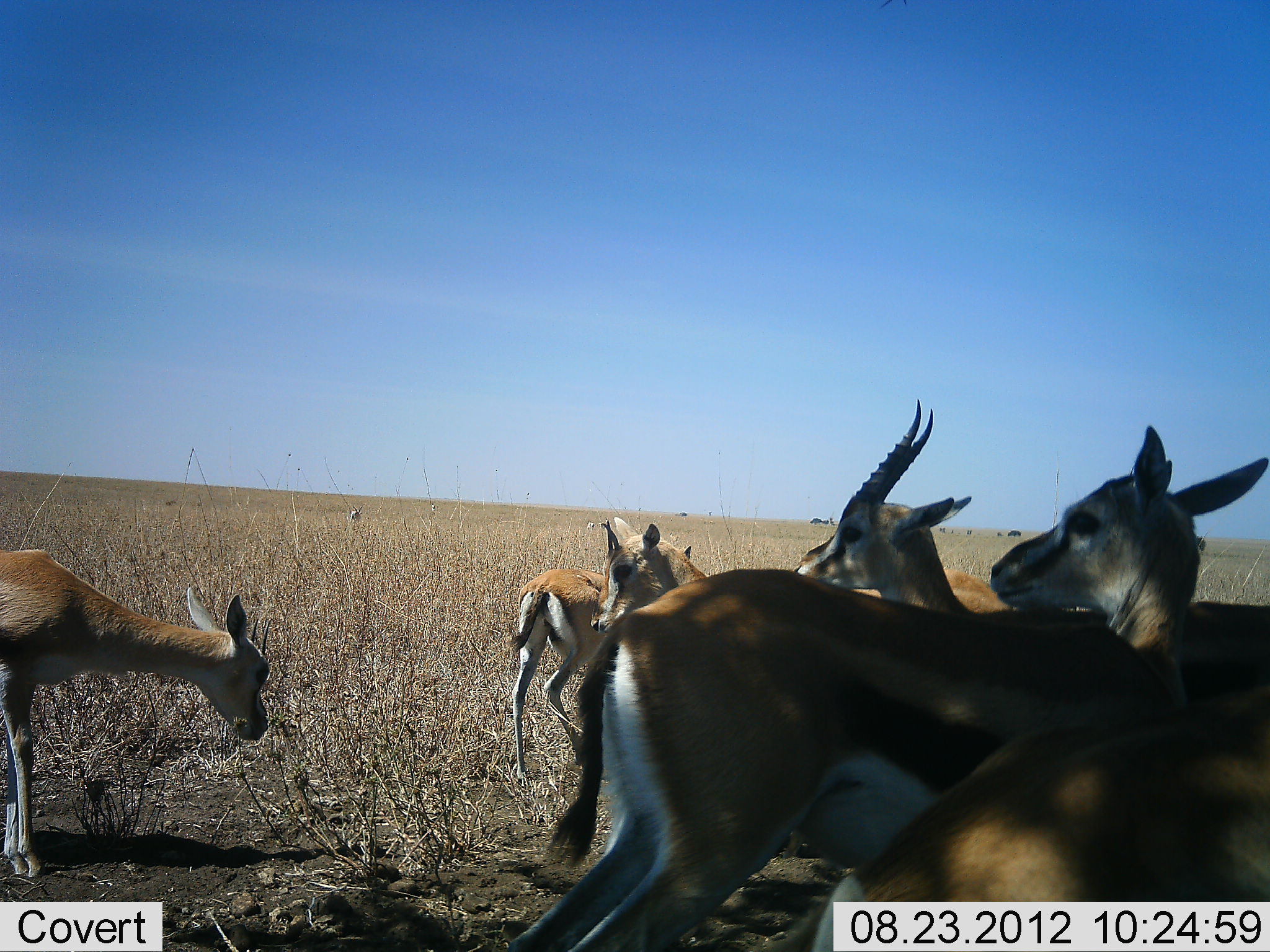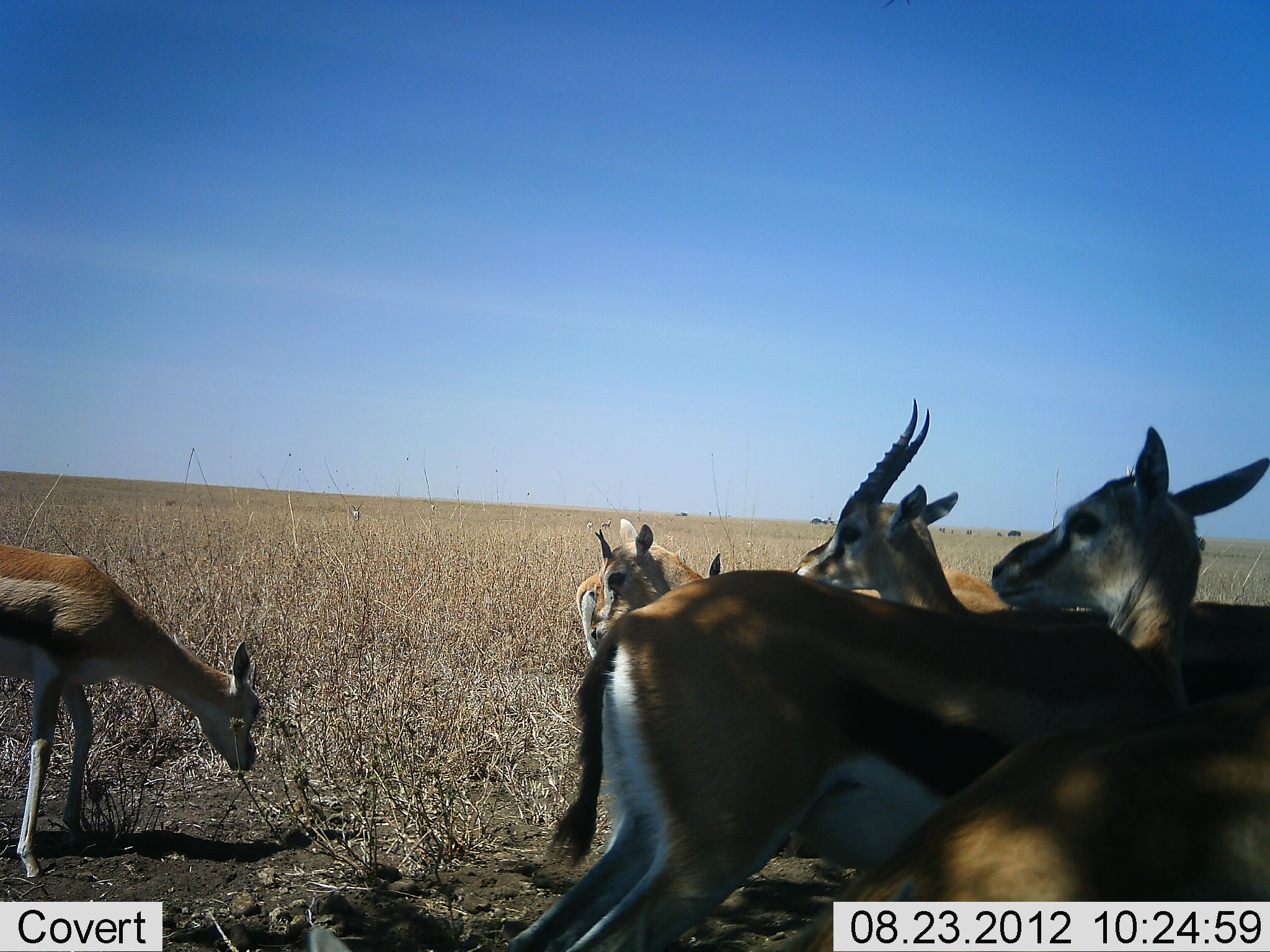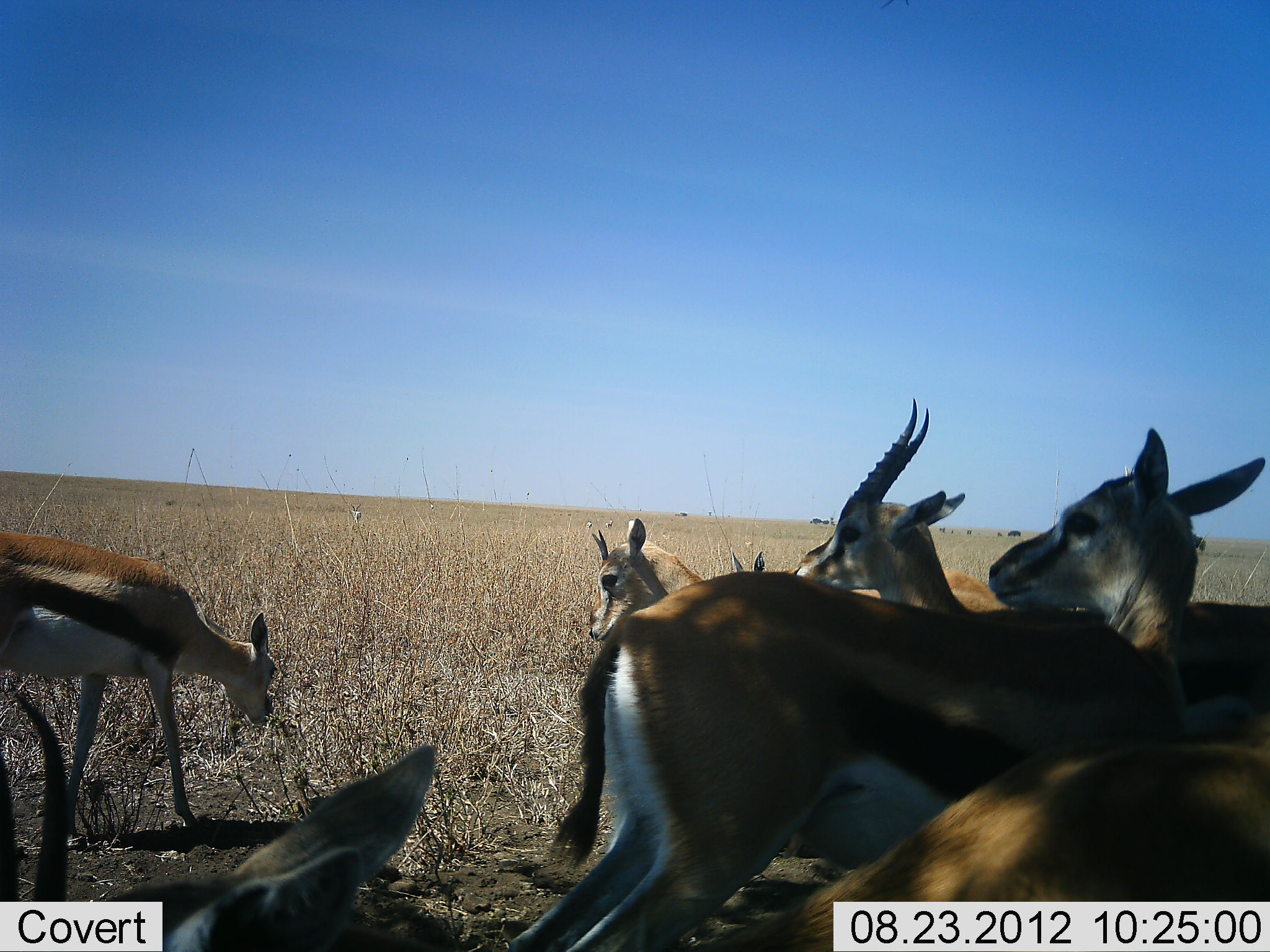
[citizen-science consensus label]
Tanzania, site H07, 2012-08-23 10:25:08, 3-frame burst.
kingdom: Animalia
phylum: Chordata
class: Mammalia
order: Artiodactyla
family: Bovidae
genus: Eudorcas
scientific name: Eudorcas thomsonii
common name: thomson's gazelle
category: gazellethomsons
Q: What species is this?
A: Gazellethomsons (thomson's gazelle) (Eudorcas thomsonii).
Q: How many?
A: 7.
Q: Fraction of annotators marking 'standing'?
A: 91%.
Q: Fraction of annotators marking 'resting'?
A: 9%.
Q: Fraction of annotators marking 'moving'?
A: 18%.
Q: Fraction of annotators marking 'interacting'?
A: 9%.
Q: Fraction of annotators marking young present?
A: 27%.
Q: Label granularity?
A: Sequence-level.